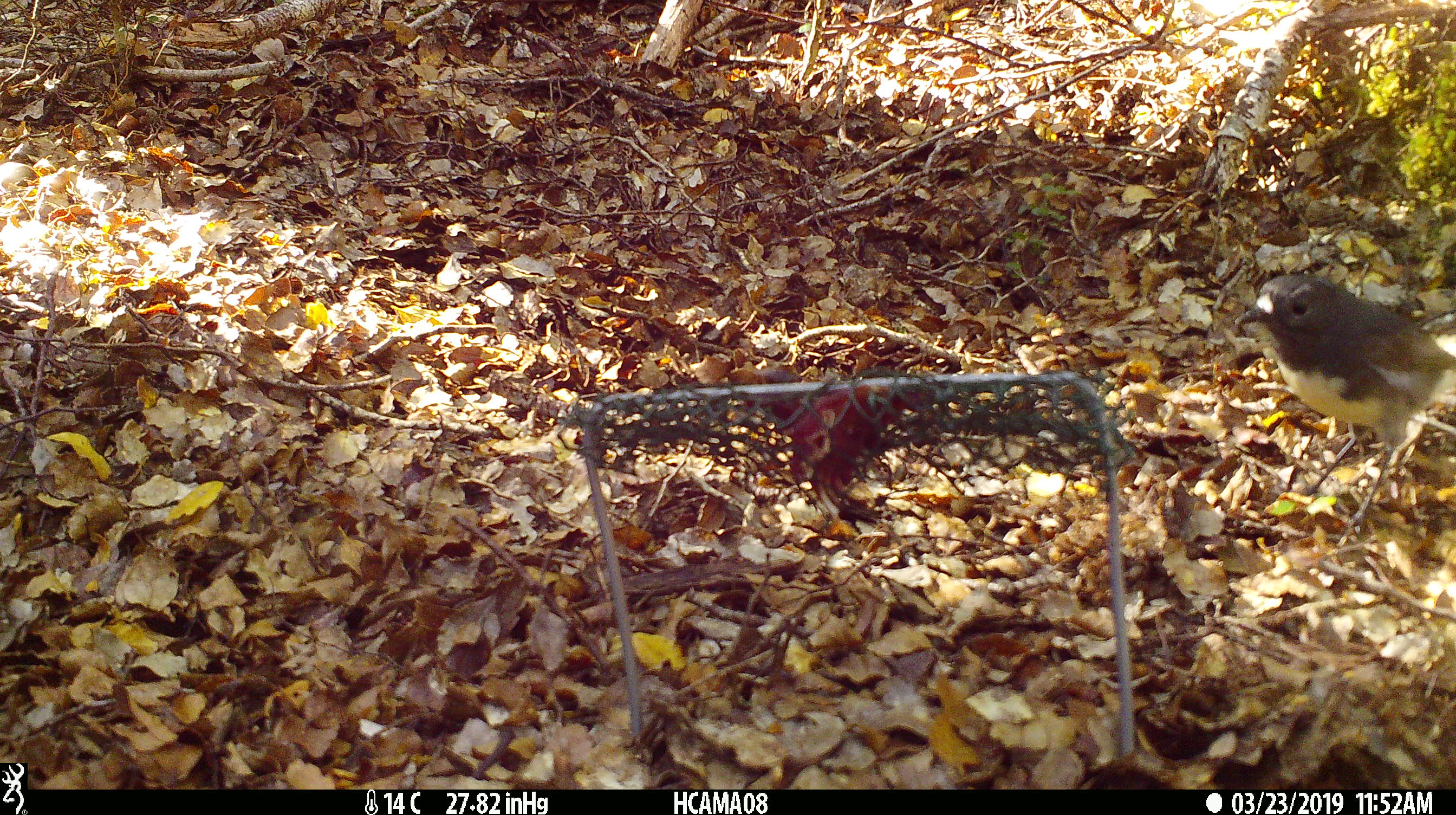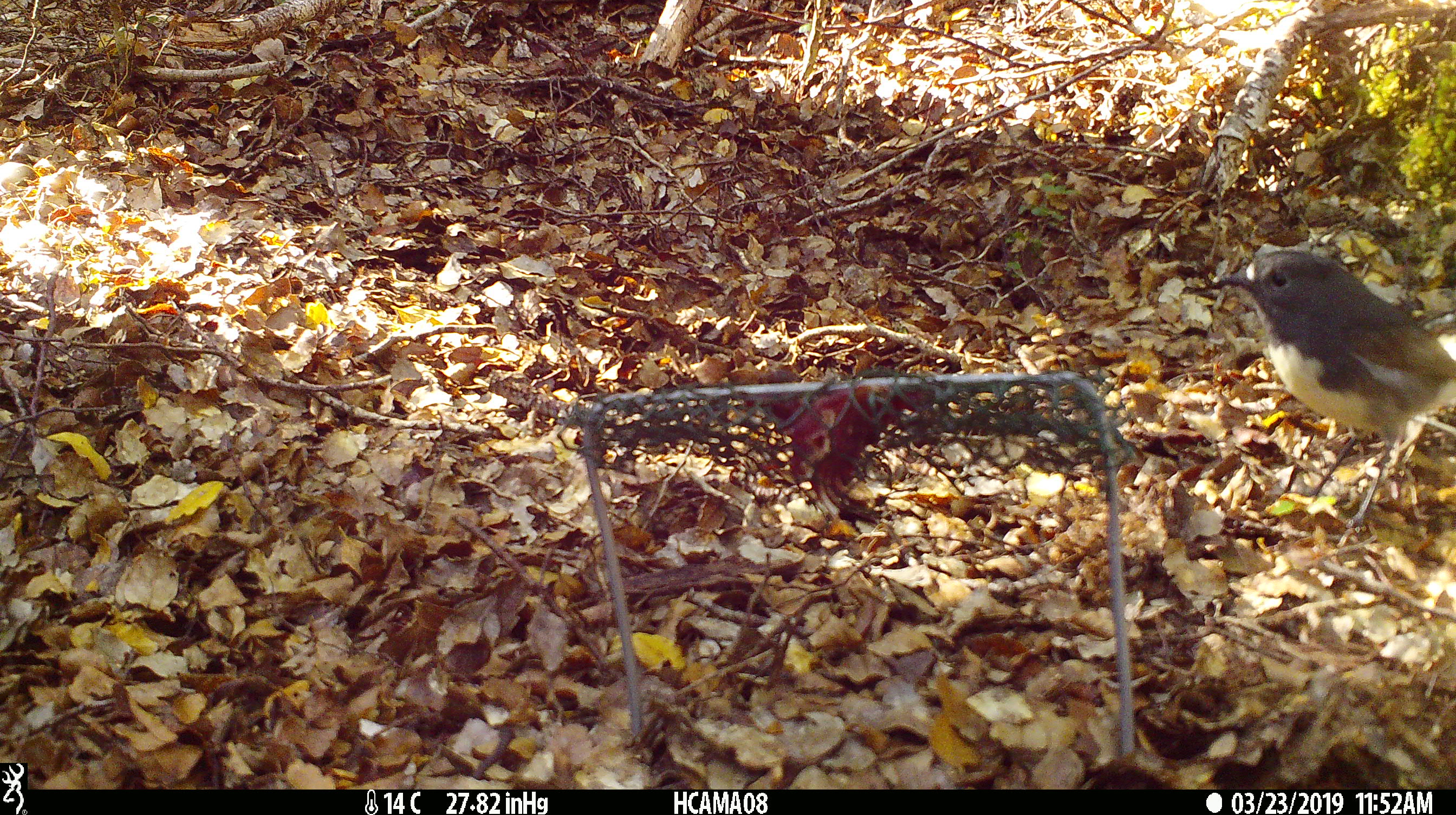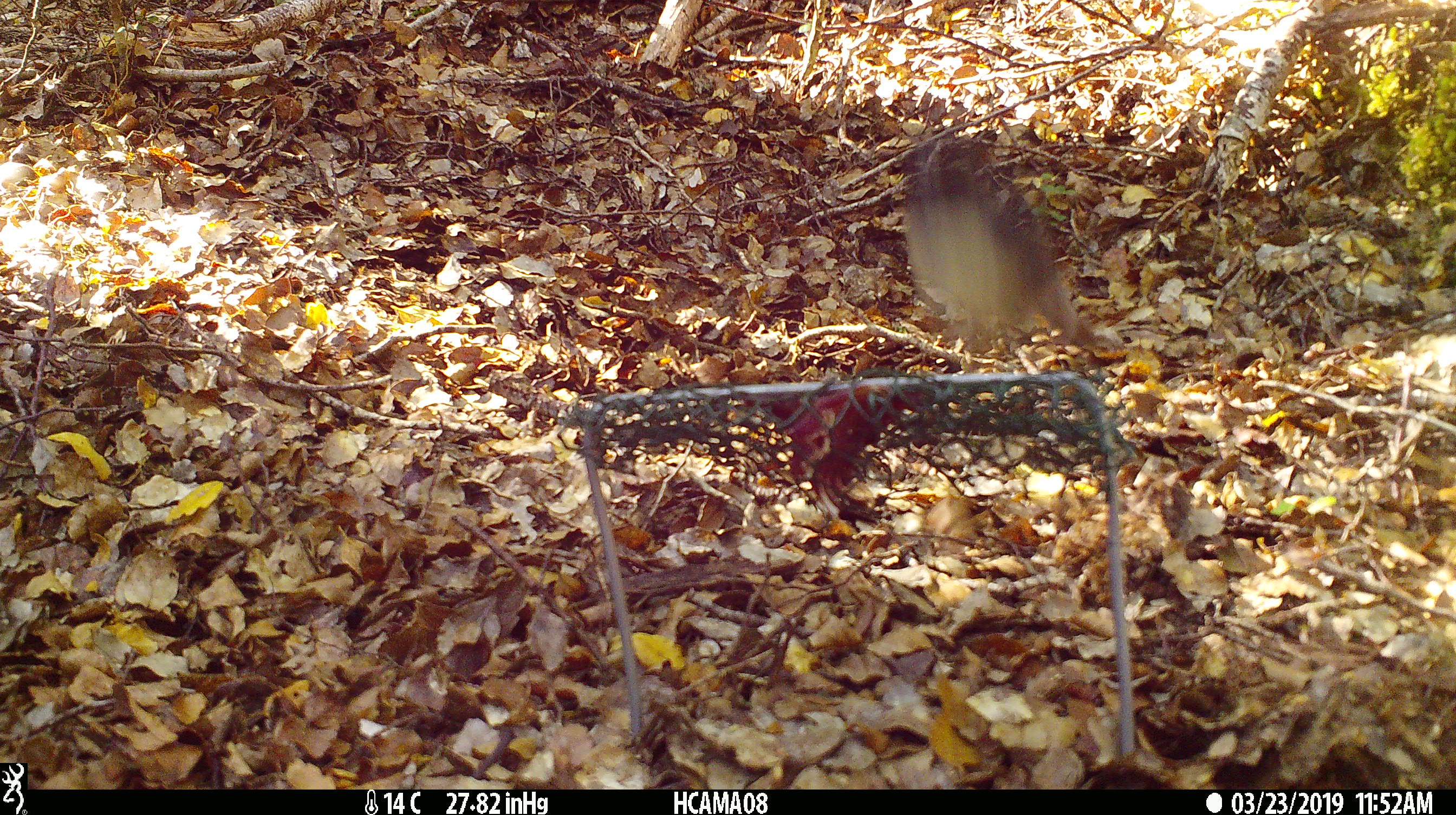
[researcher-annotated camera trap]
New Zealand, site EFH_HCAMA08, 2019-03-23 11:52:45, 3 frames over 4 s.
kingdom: Animalia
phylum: Chordata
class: Aves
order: Passeriformes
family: Petroicidae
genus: Petroica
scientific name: Petroica australis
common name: new zealand robin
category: robin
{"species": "robin (new zealand robin) (Petroica australis)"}